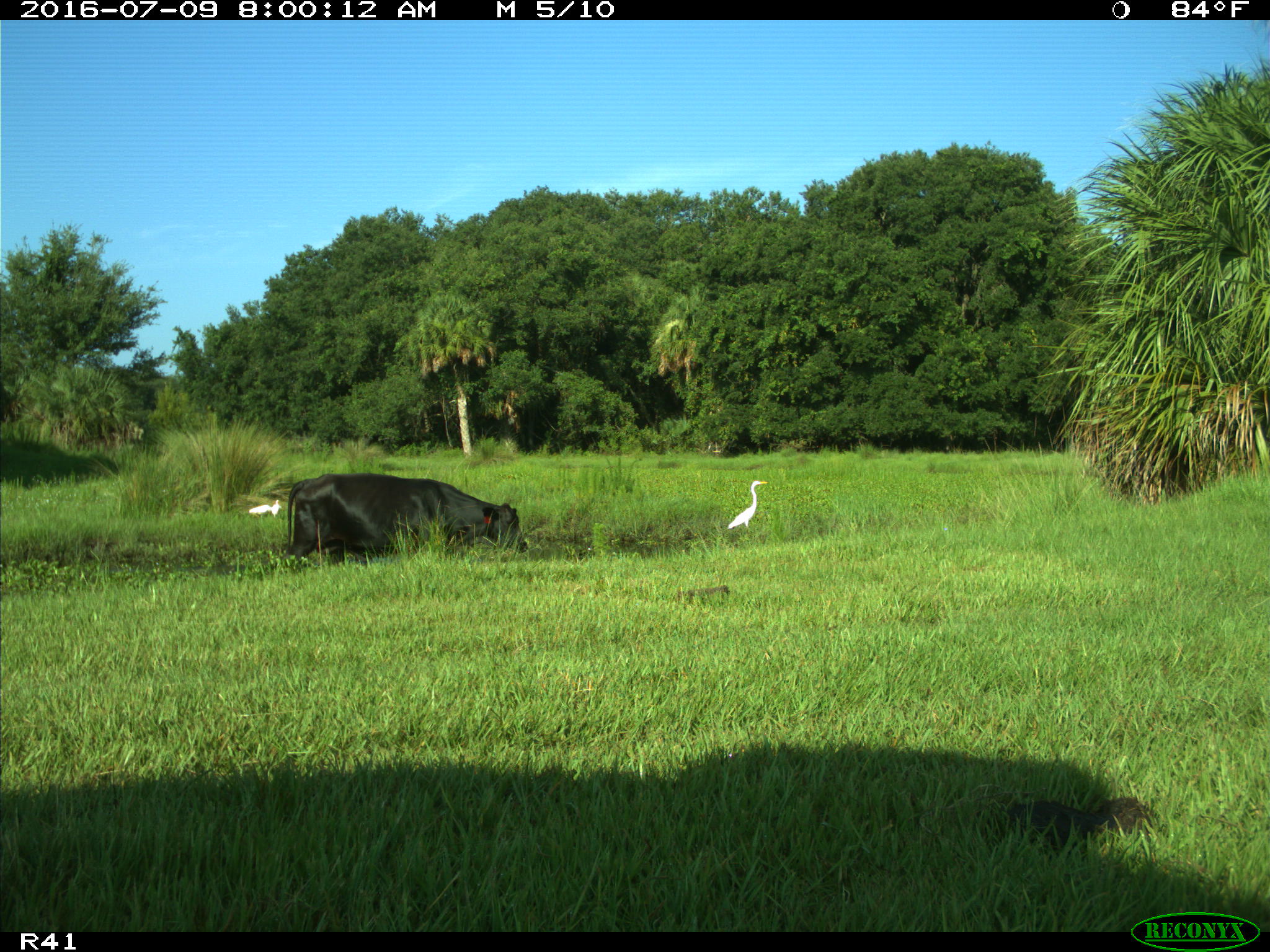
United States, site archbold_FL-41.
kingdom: Animalia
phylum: Chordata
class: Mammalia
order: Artiodactyla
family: Bovidae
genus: Bos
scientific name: Bos taurus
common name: domestic cow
Bos taurus (domestic cow).